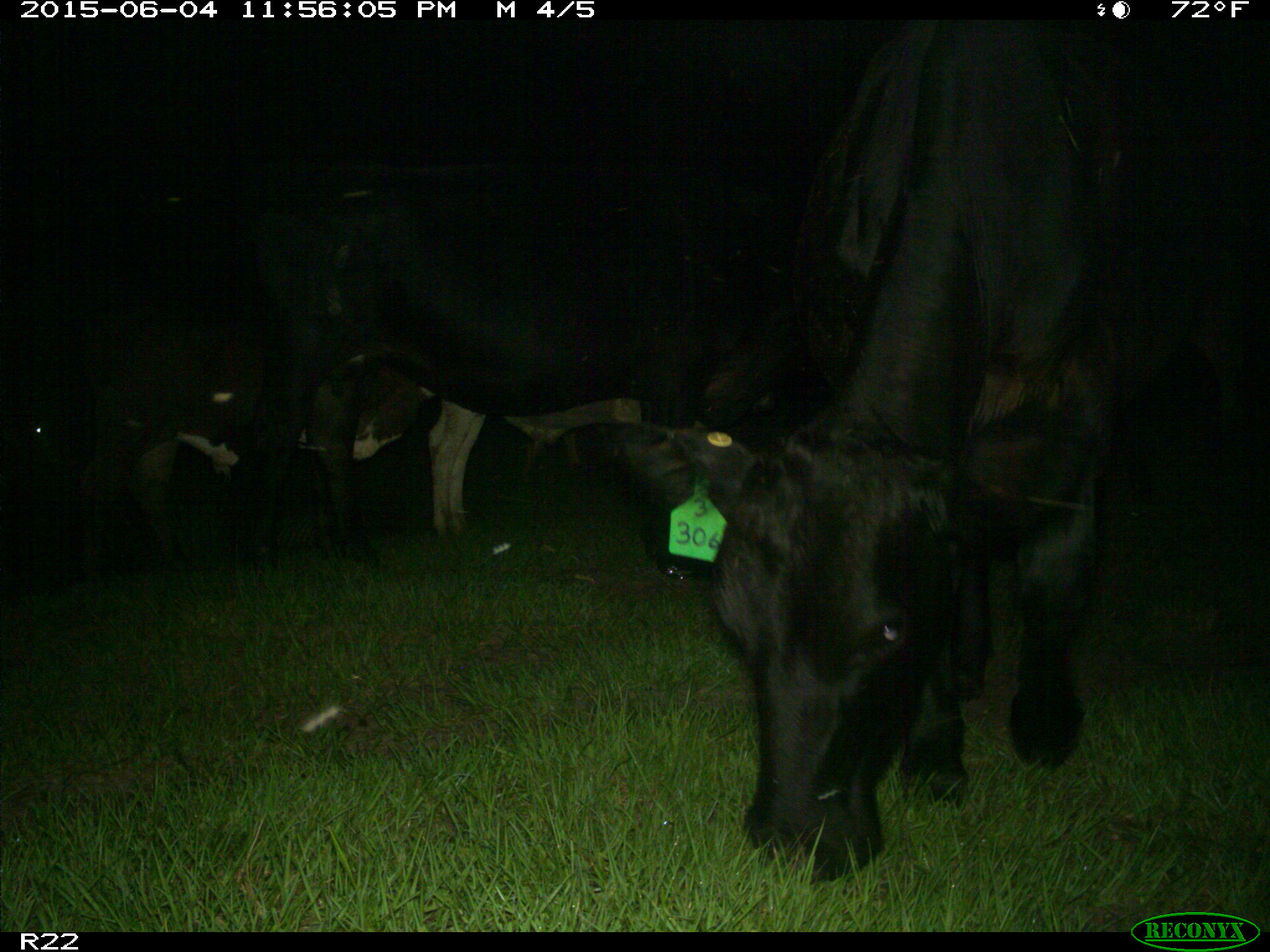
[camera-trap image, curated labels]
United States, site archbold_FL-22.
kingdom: Animalia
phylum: Chordata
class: Mammalia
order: Artiodactyla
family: Bovidae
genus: Bos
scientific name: Bos taurus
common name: domestic cow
Bos taurus (domestic cow).